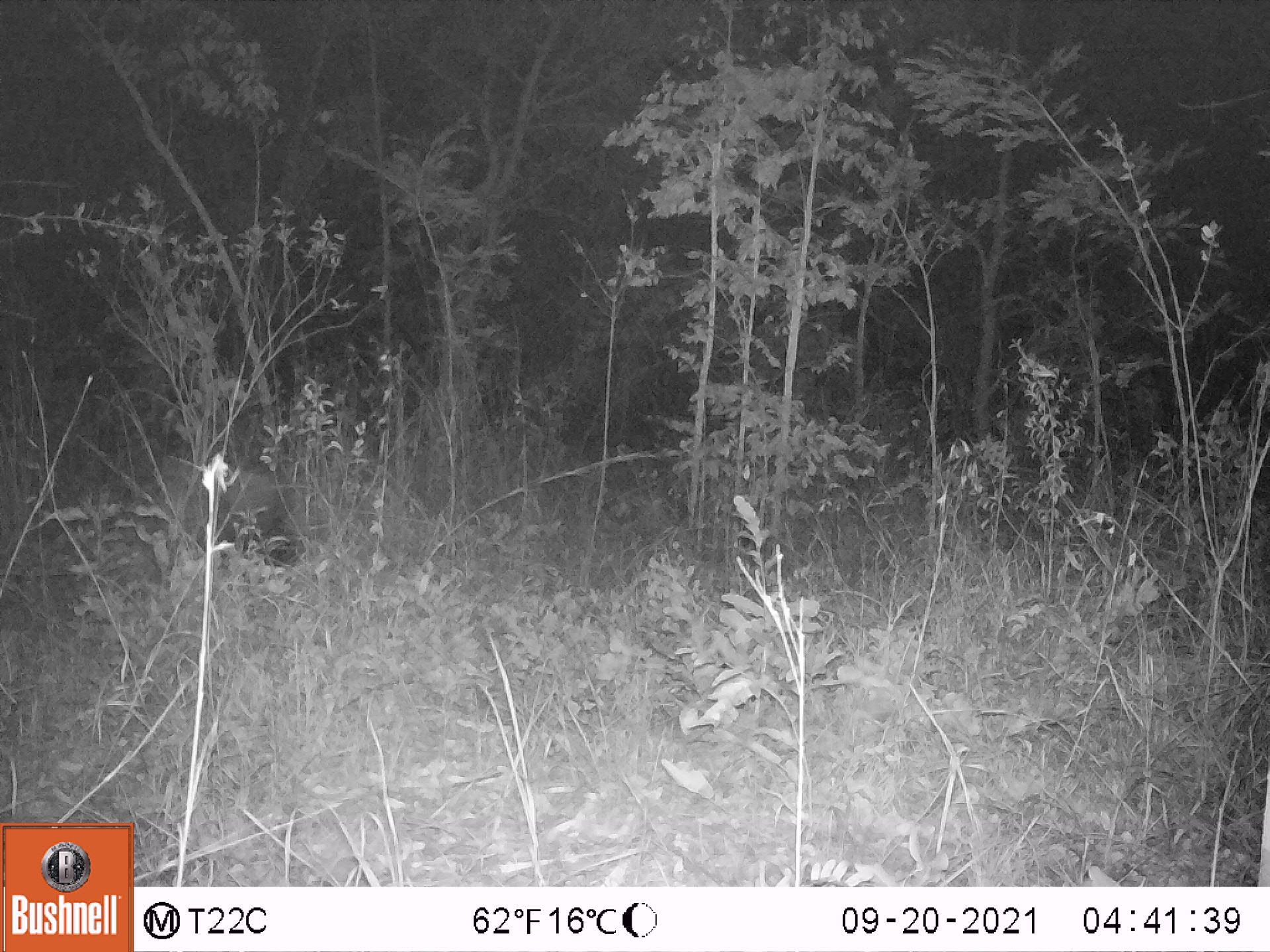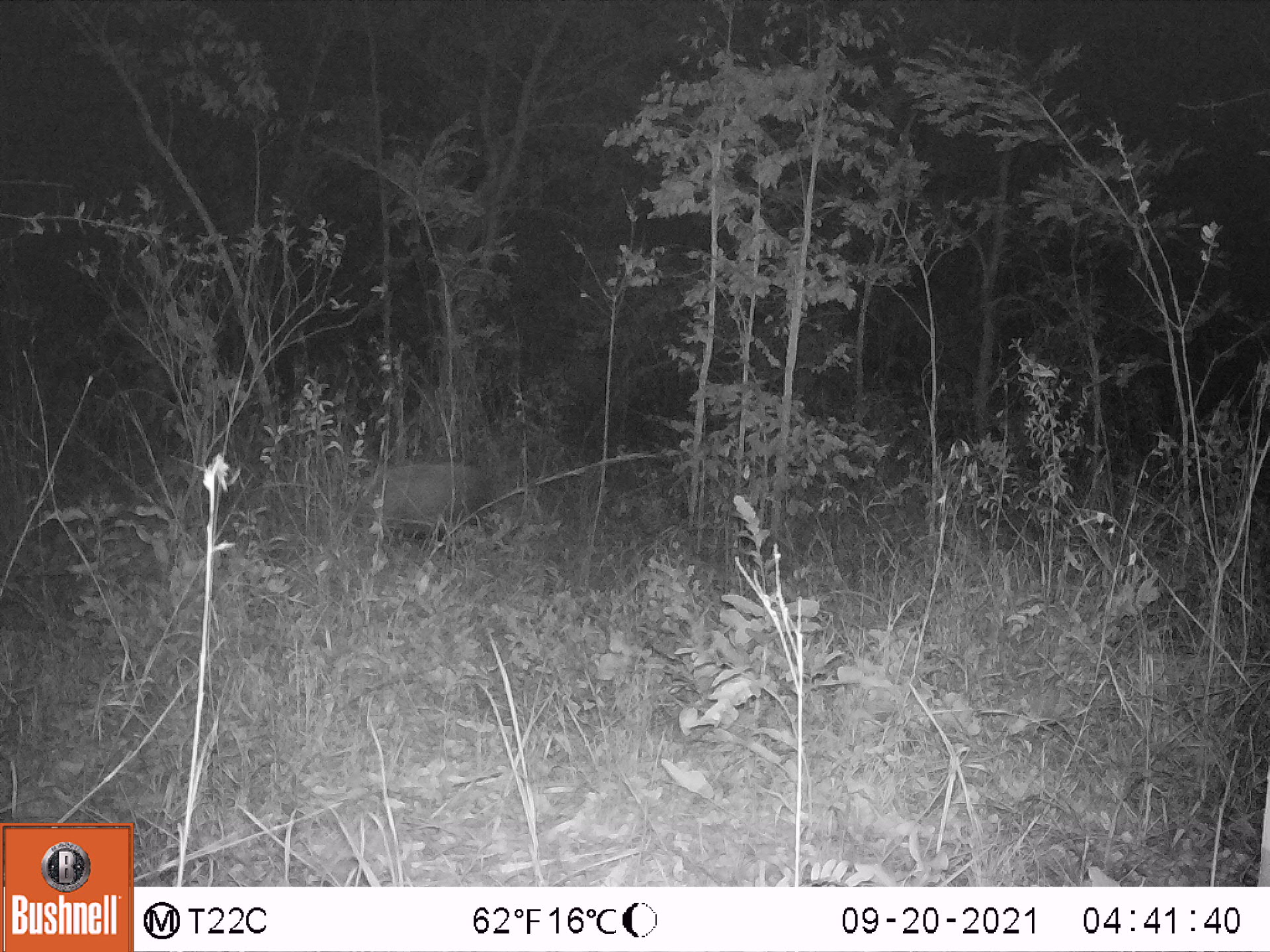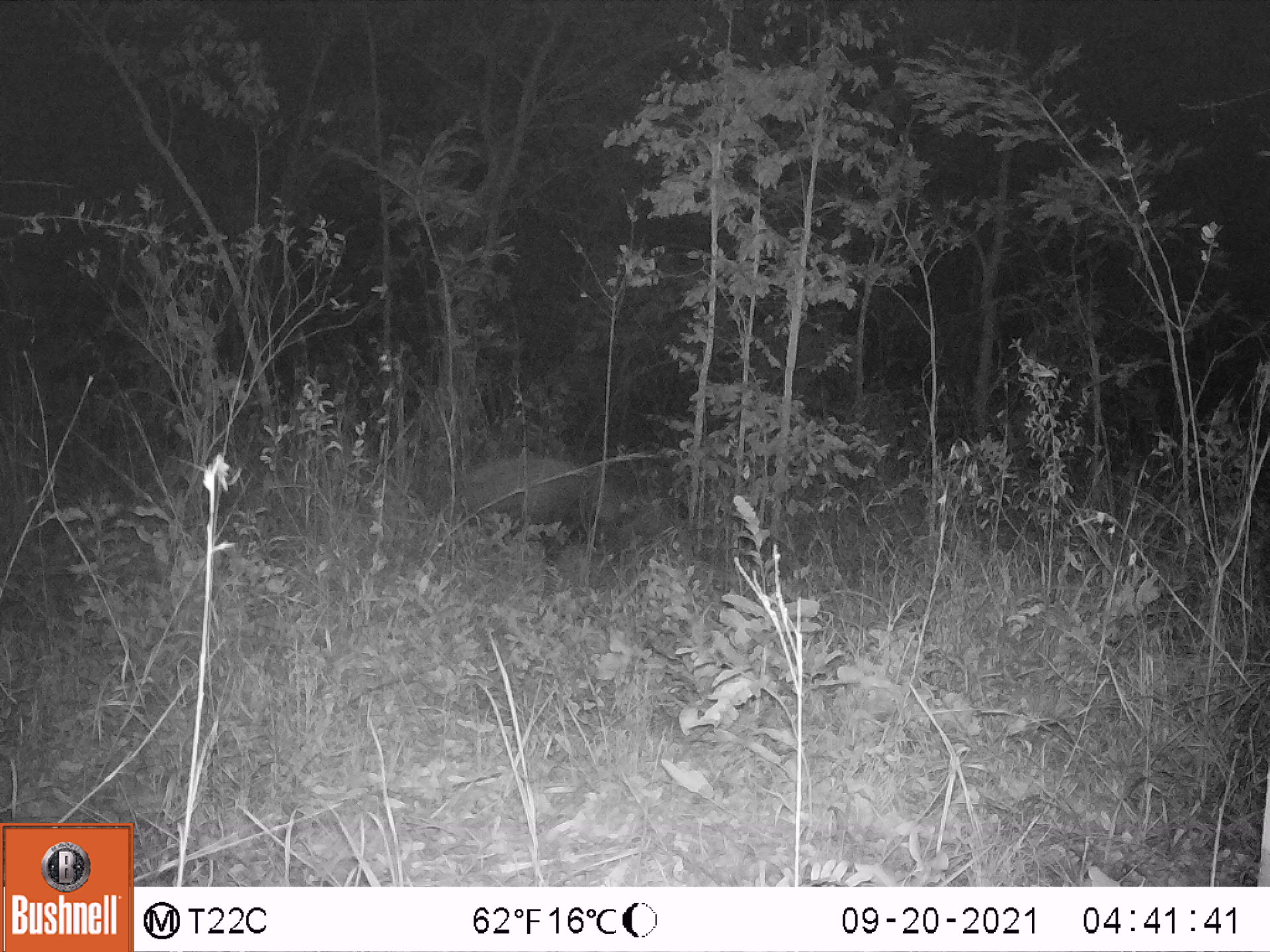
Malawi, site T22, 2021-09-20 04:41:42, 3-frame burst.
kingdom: Animalia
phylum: Chordata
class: Mammalia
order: Artiodactyla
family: Suidae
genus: Potamochoerus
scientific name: Potamochoerus larvatus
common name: bushpig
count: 1